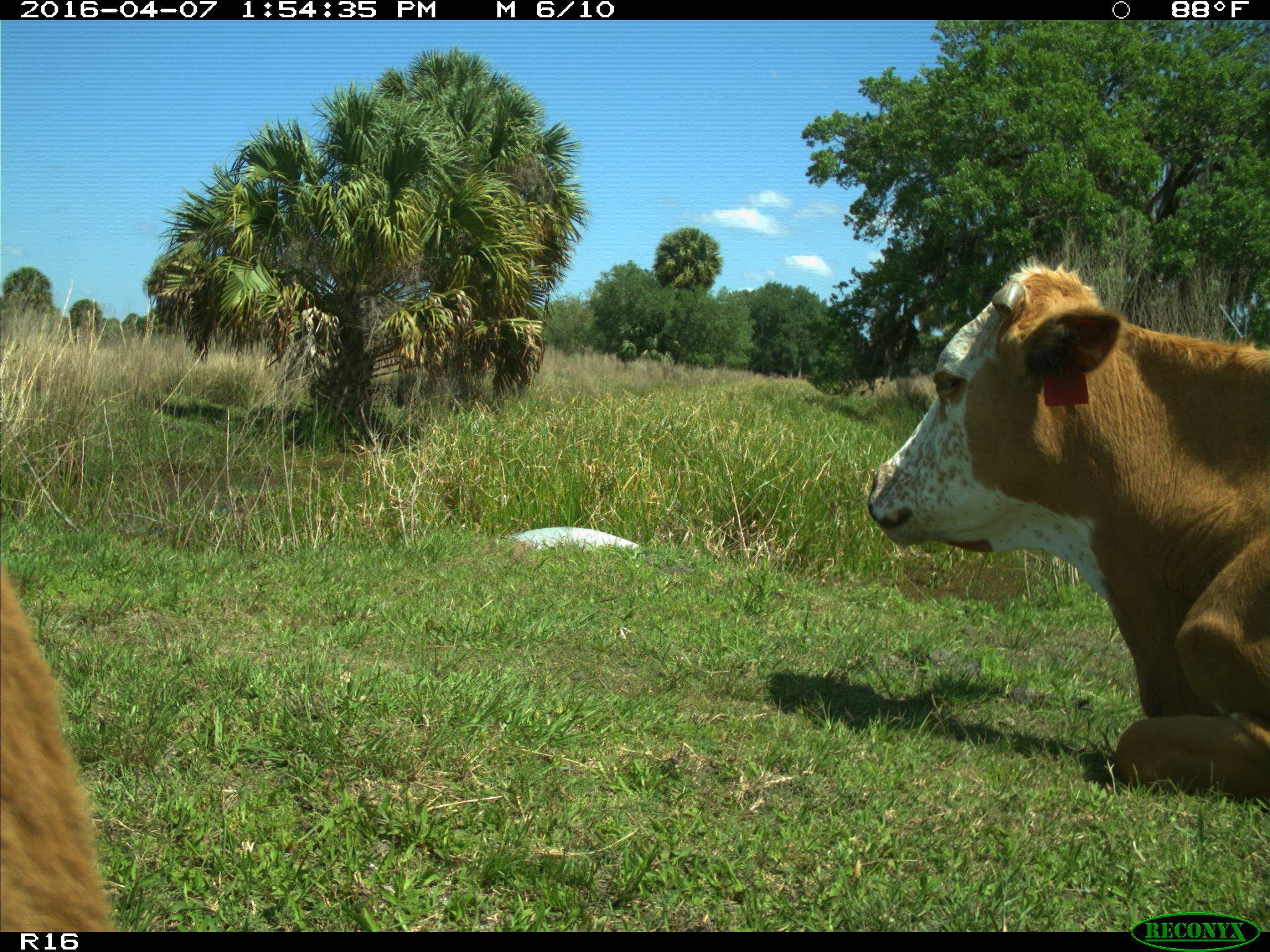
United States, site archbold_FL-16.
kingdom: Animalia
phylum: Chordata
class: Mammalia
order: Artiodactyla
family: Bovidae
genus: Bos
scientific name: Bos taurus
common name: domestic cow